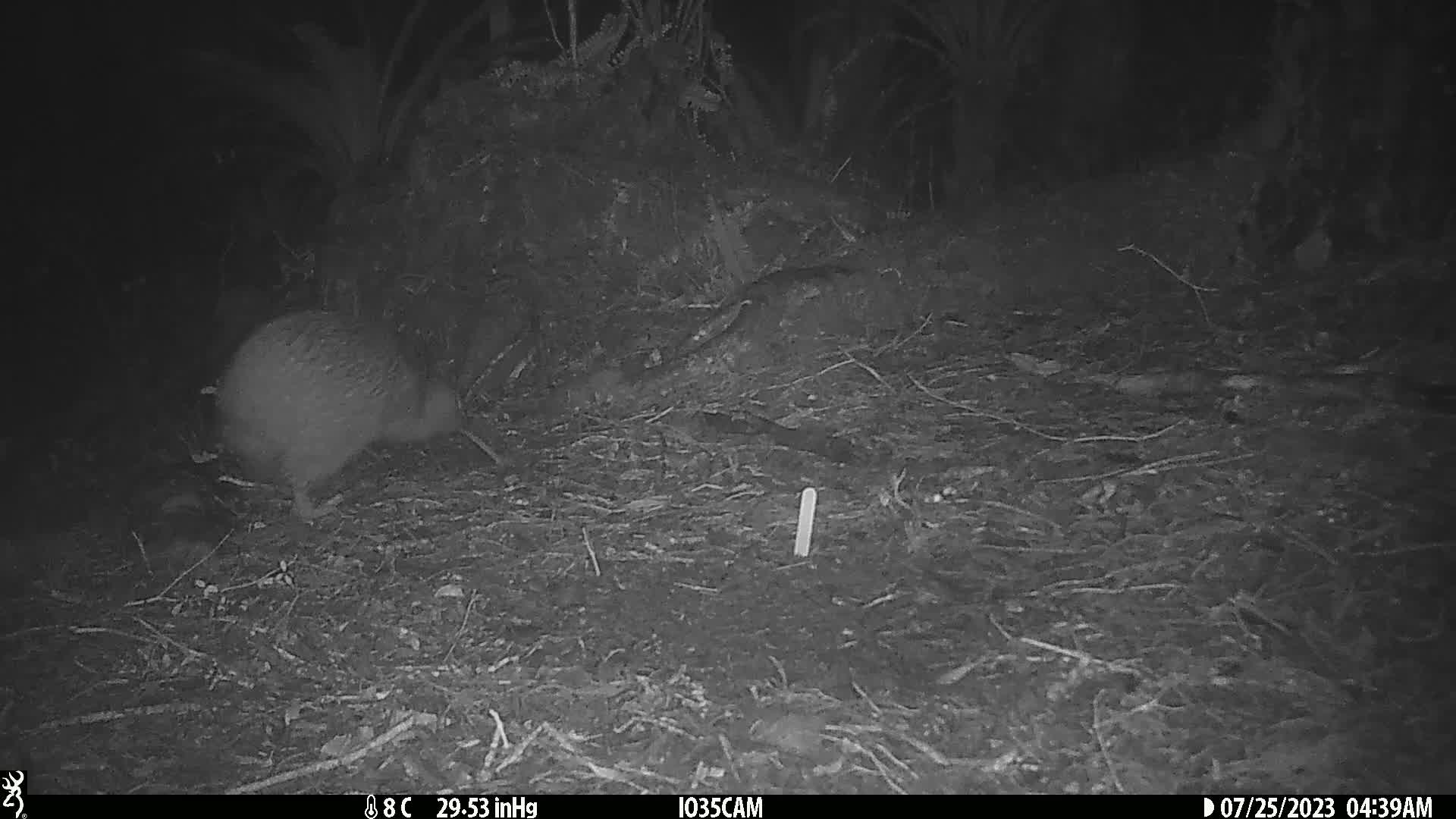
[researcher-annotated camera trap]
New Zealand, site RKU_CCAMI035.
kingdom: Animalia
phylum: Chordata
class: Aves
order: Apterygiformes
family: Apterygidae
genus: Apteryx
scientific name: Apteryx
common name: kiwi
Kiwi (Apteryx).